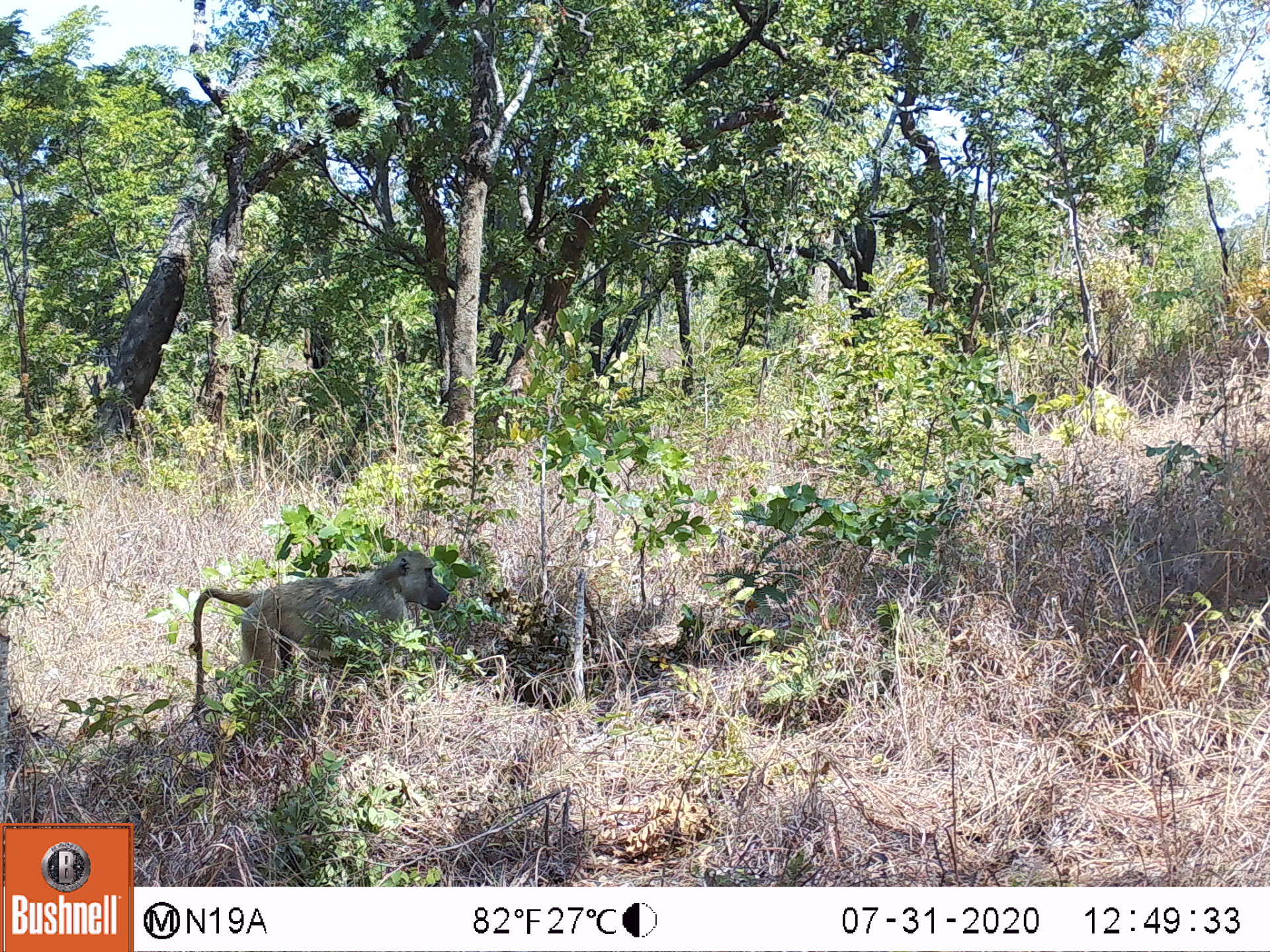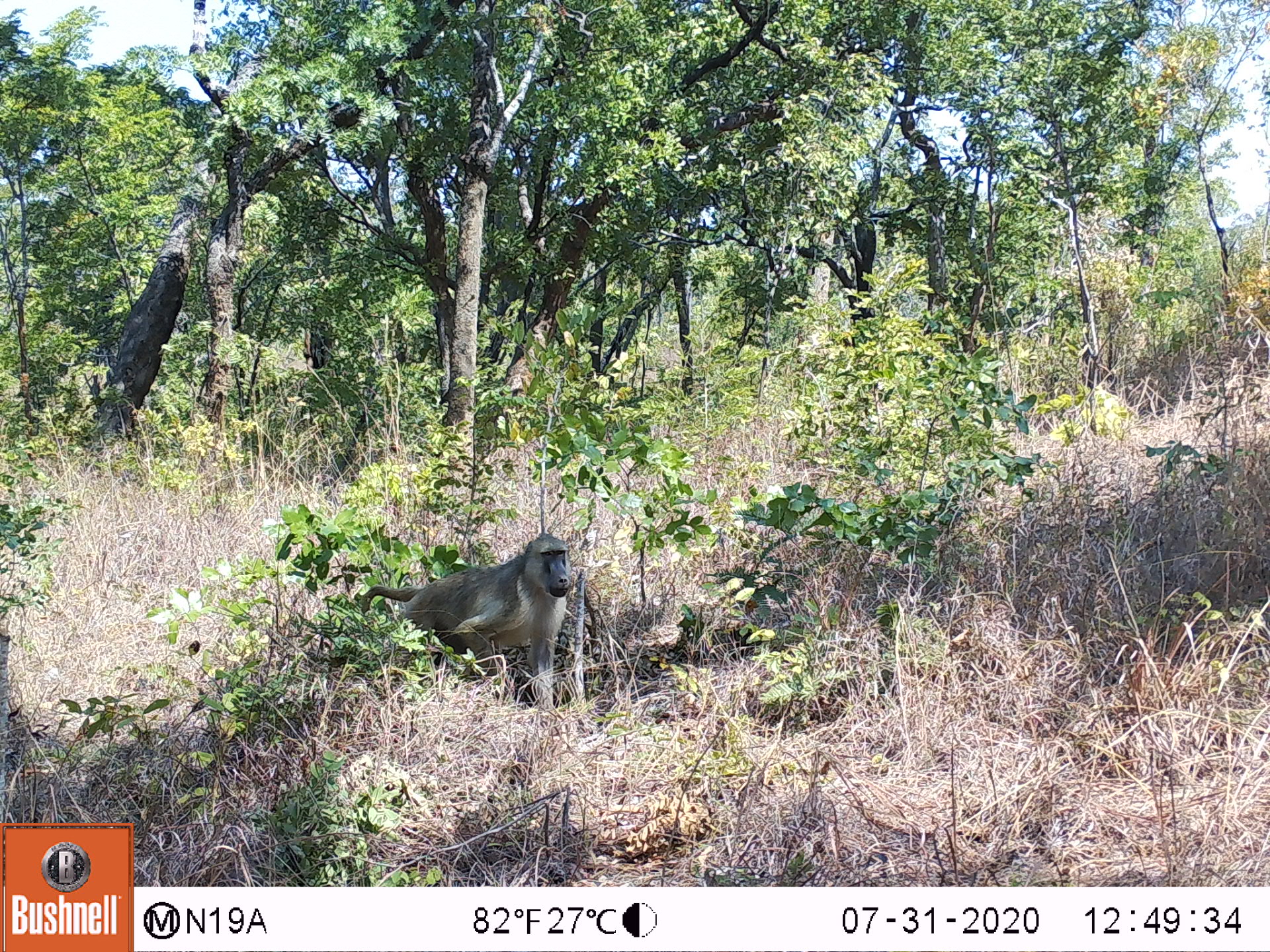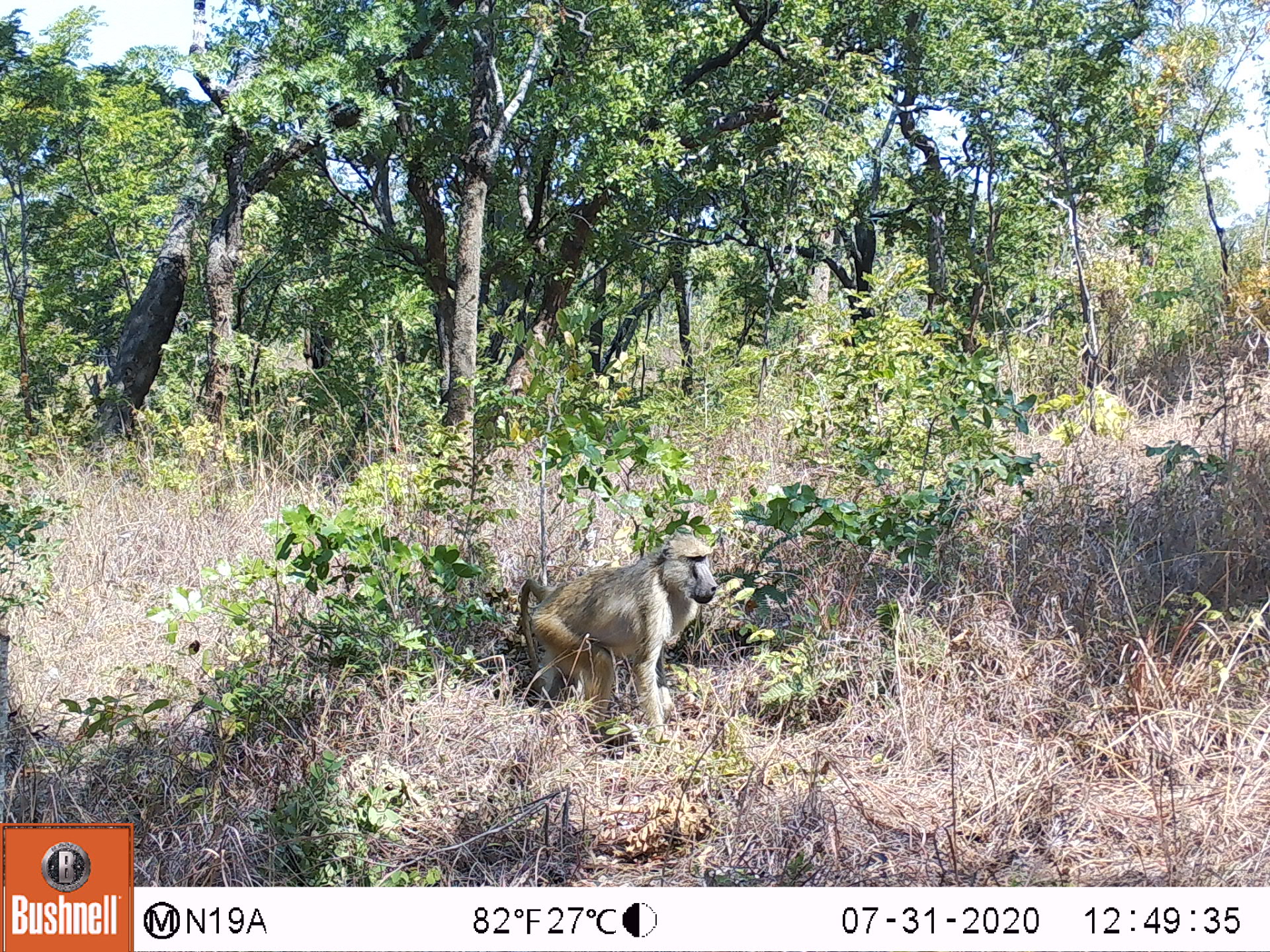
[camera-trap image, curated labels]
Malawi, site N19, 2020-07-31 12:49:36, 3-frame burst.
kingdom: Animalia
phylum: Chordata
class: Mammalia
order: Primates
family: Cercopithecidae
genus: Papio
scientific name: Papio cynocephalus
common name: yellow baboon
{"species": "yellow baboon (Papio cynocephalus)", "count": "1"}